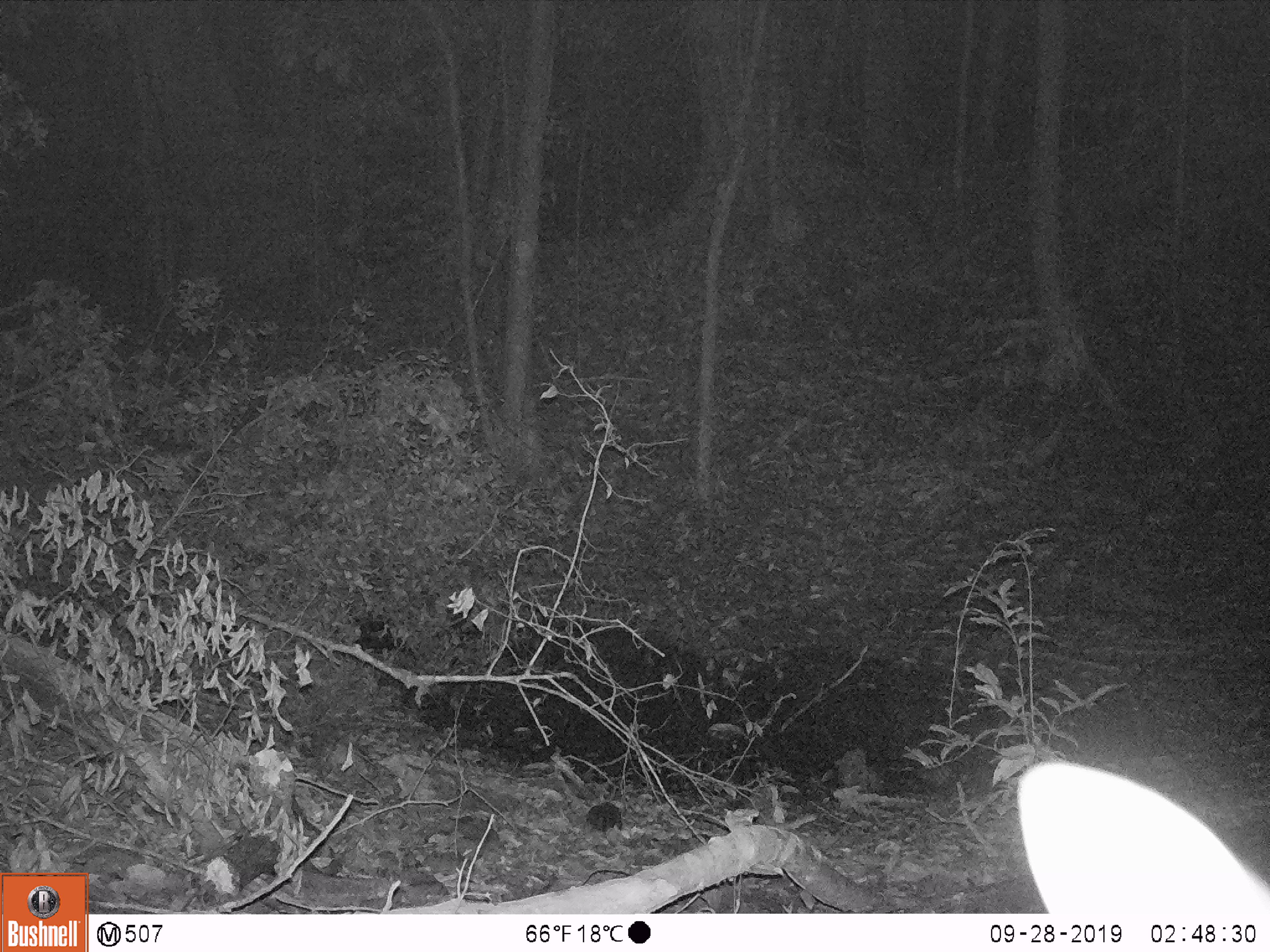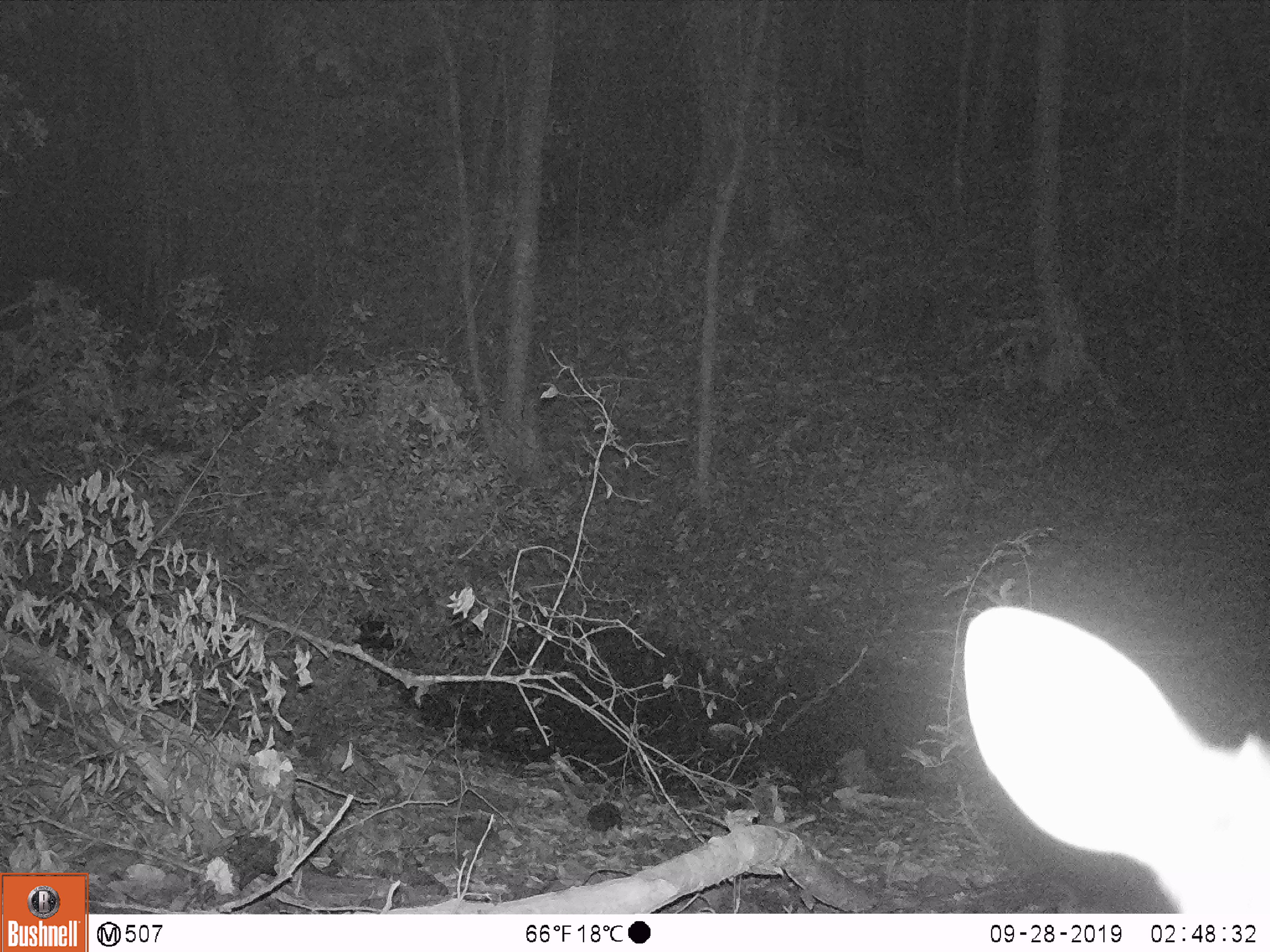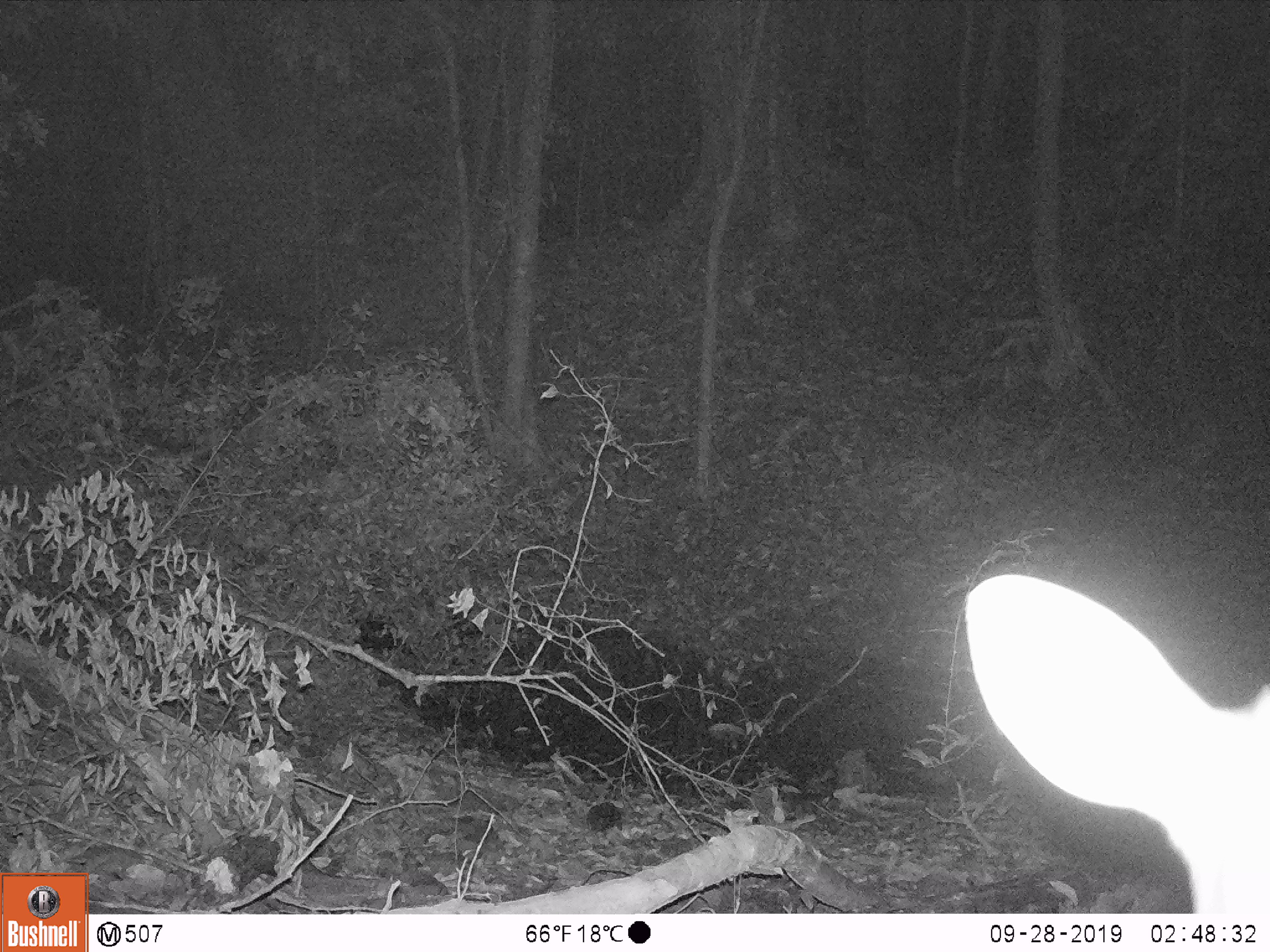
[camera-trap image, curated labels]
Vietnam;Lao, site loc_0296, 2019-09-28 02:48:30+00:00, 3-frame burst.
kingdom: Animalia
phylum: Chordata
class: Mammalia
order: Artiodactyla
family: Cervidae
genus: Muntiacus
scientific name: Muntiacus vuquangensis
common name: large-antlered muntjac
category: large antlered muntjac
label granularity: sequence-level